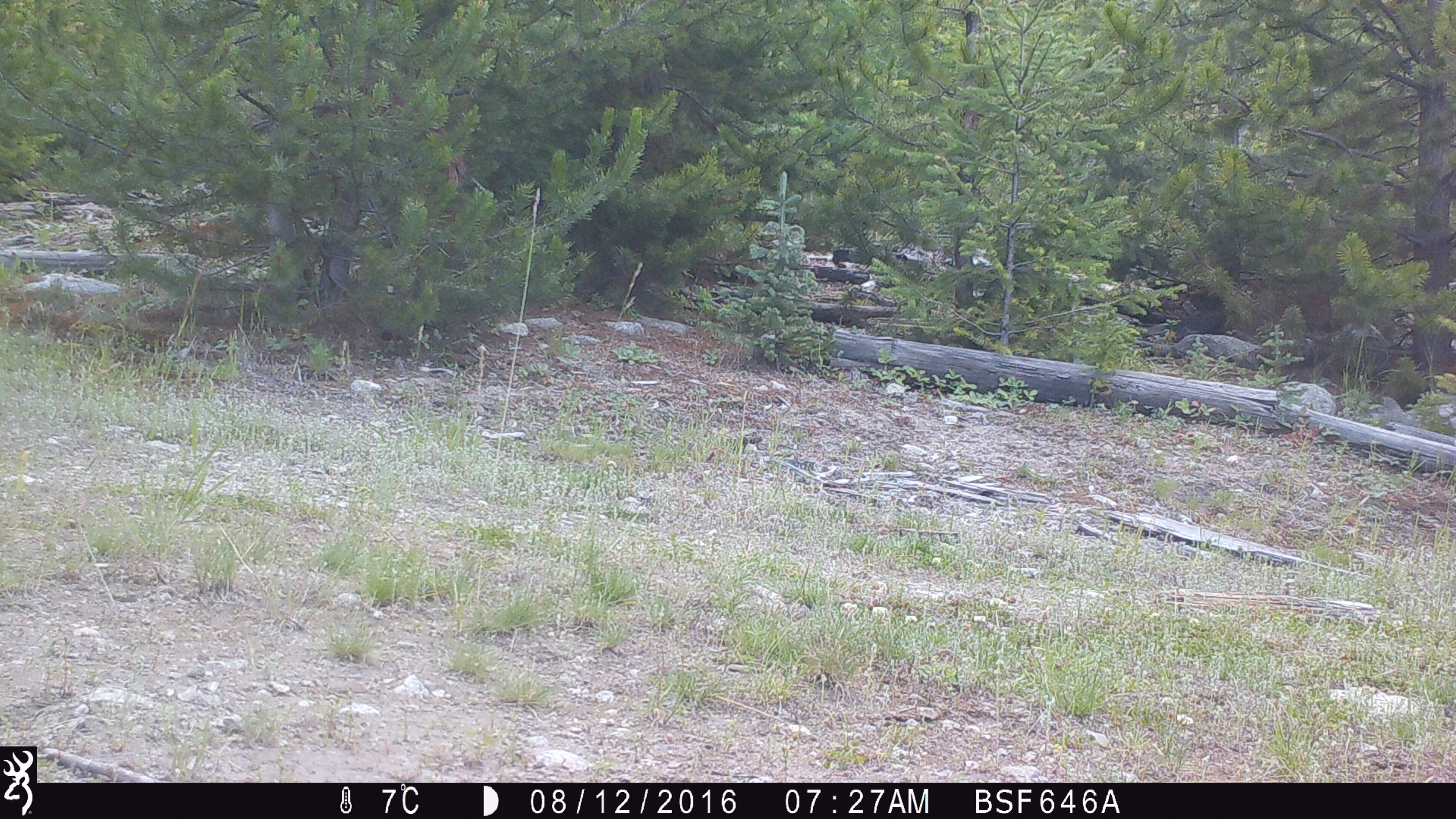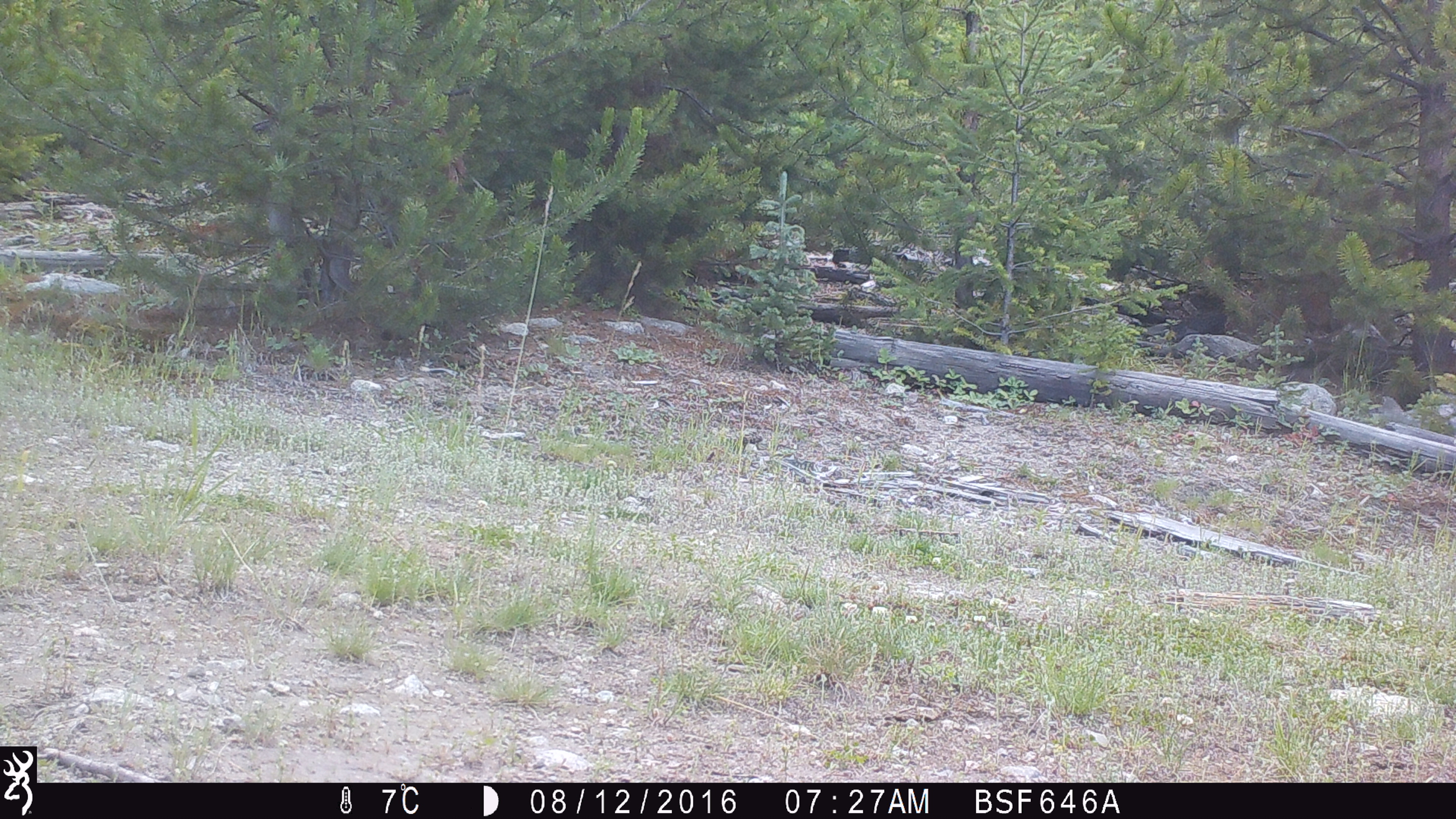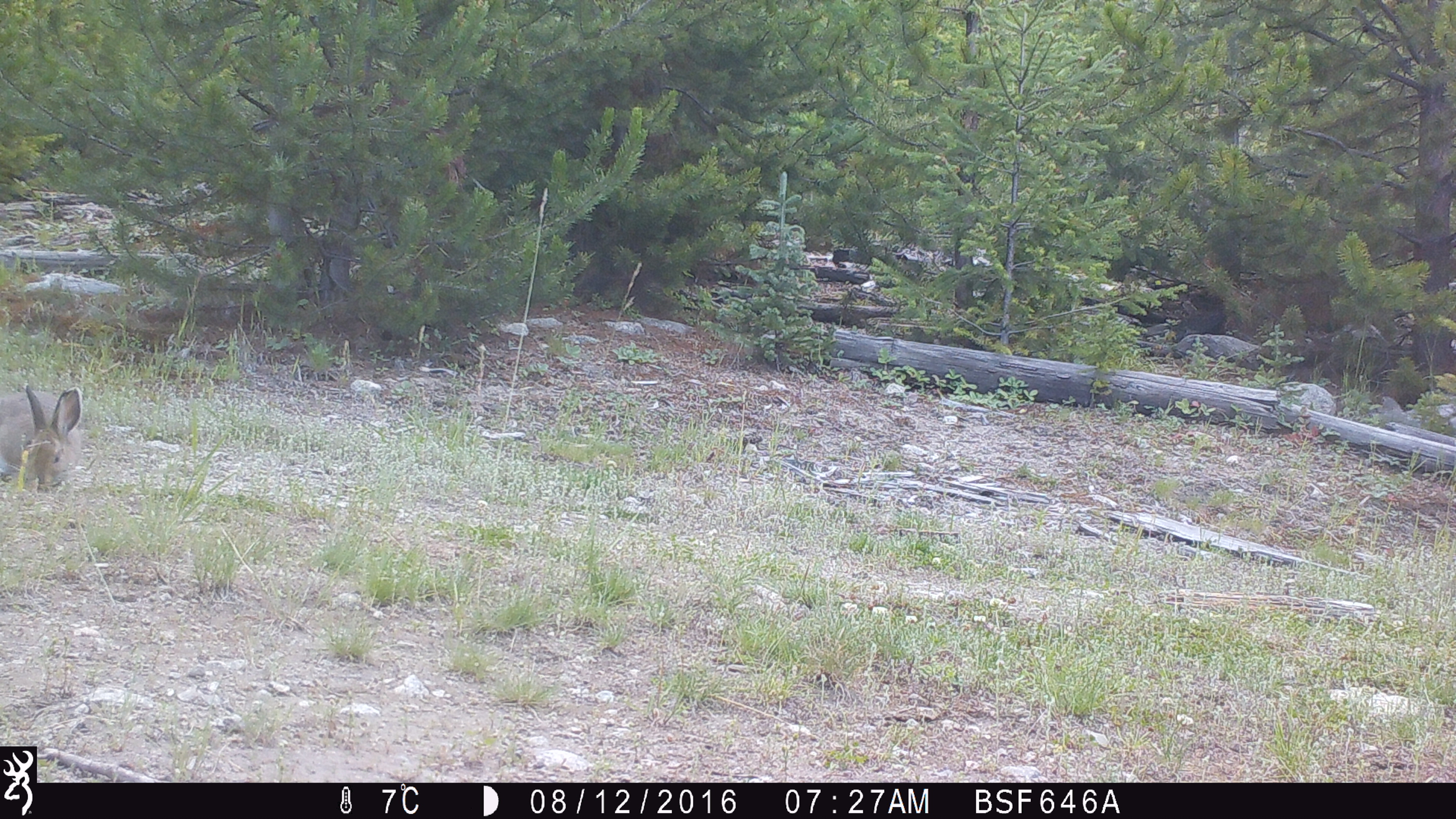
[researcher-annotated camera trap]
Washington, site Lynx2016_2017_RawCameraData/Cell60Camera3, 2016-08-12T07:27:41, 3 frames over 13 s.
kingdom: Animalia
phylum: Chordata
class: Mammalia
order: Lagomorpha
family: Leporidae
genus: Lepus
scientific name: Lepus americanus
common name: snowshoe hare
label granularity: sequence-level